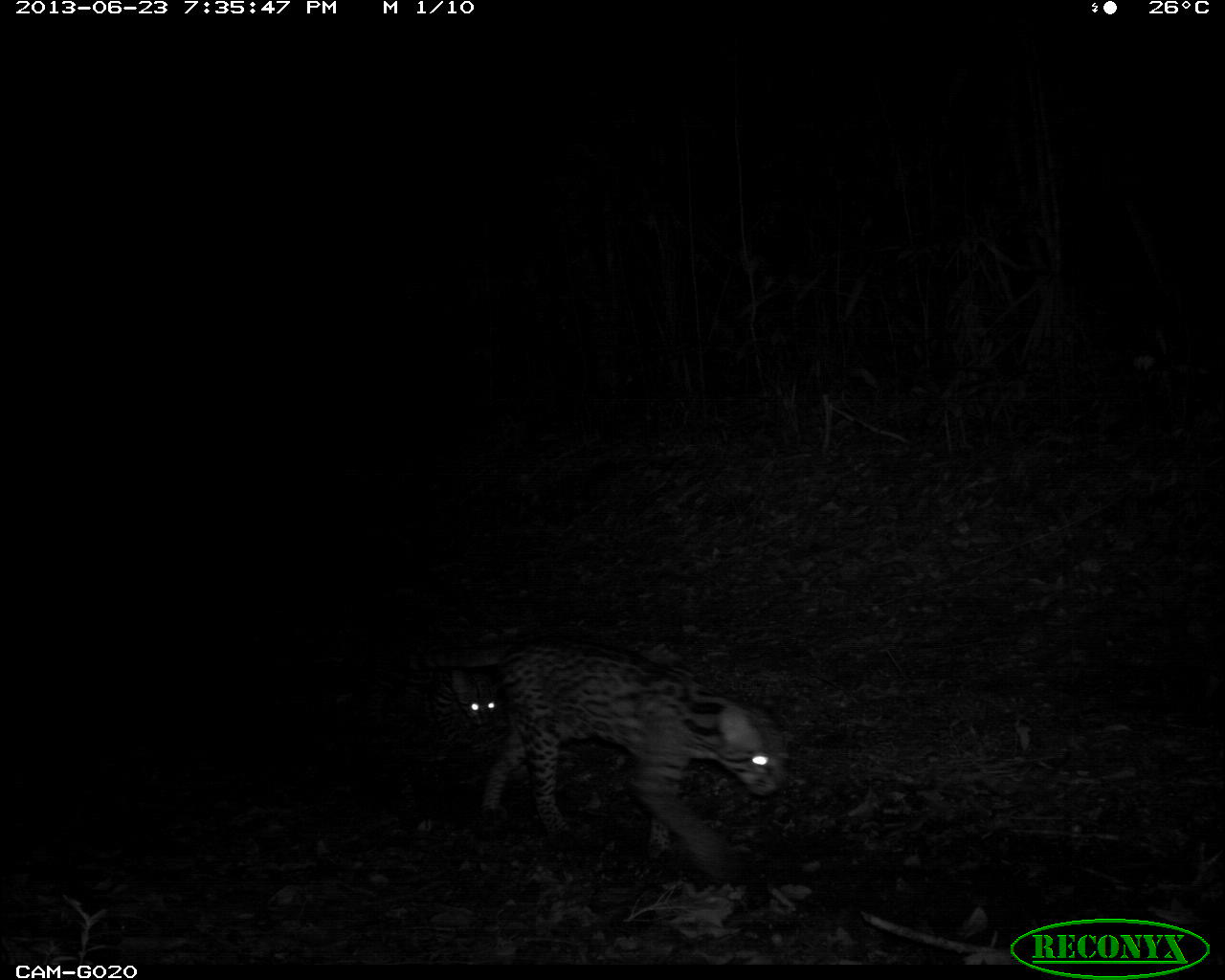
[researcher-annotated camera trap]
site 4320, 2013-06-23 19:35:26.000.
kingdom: Animalia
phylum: Chordata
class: Mammalia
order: Carnivora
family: Felidae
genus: Leopardus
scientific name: Leopardus pardalis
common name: ocelot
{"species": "Leopardus pardalis (ocelot)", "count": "1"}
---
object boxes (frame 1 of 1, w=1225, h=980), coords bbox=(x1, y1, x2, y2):
leopardus pardalis: bbox=(391, 639, 789, 883); bbox=(332, 663, 510, 760)